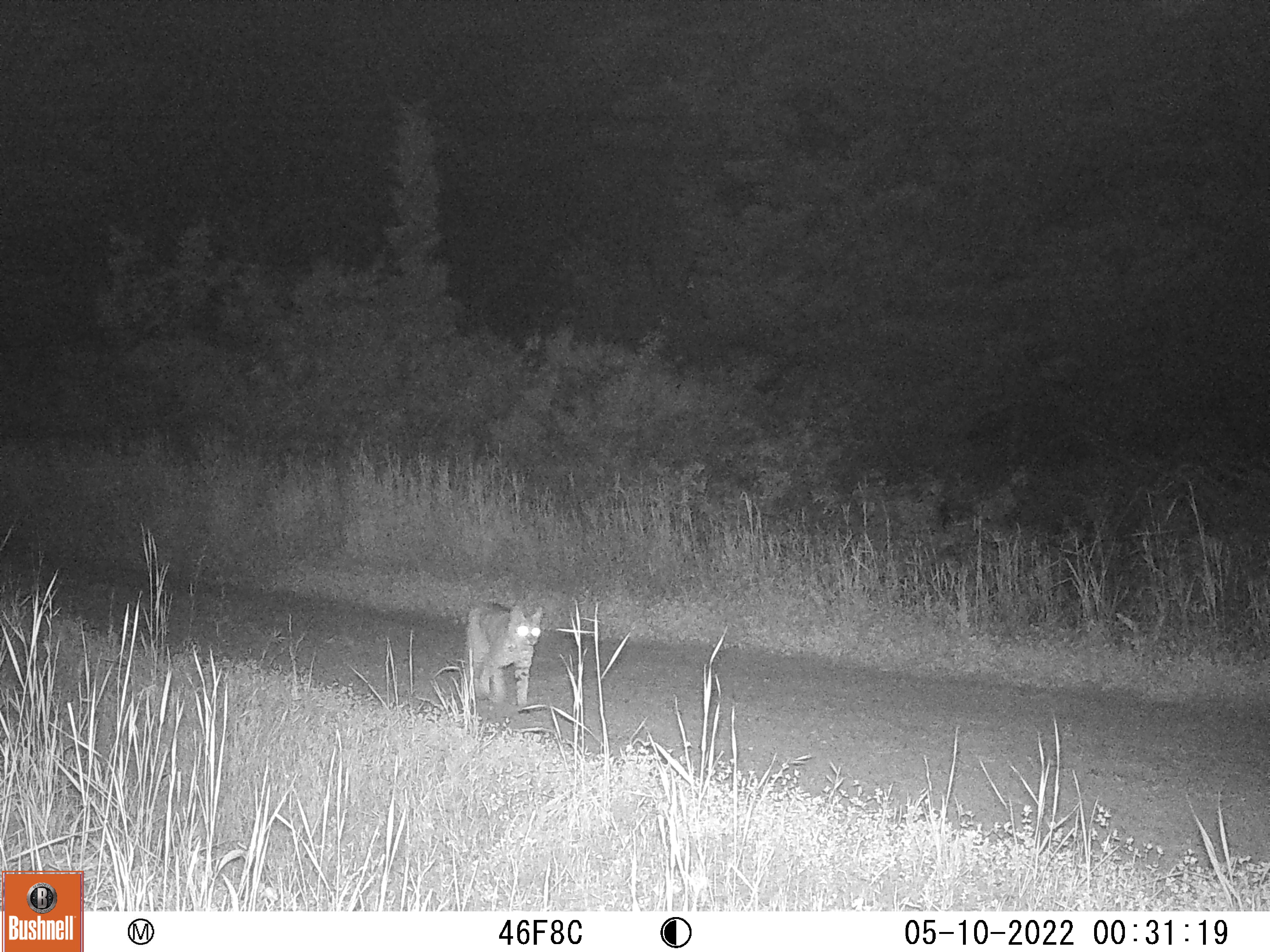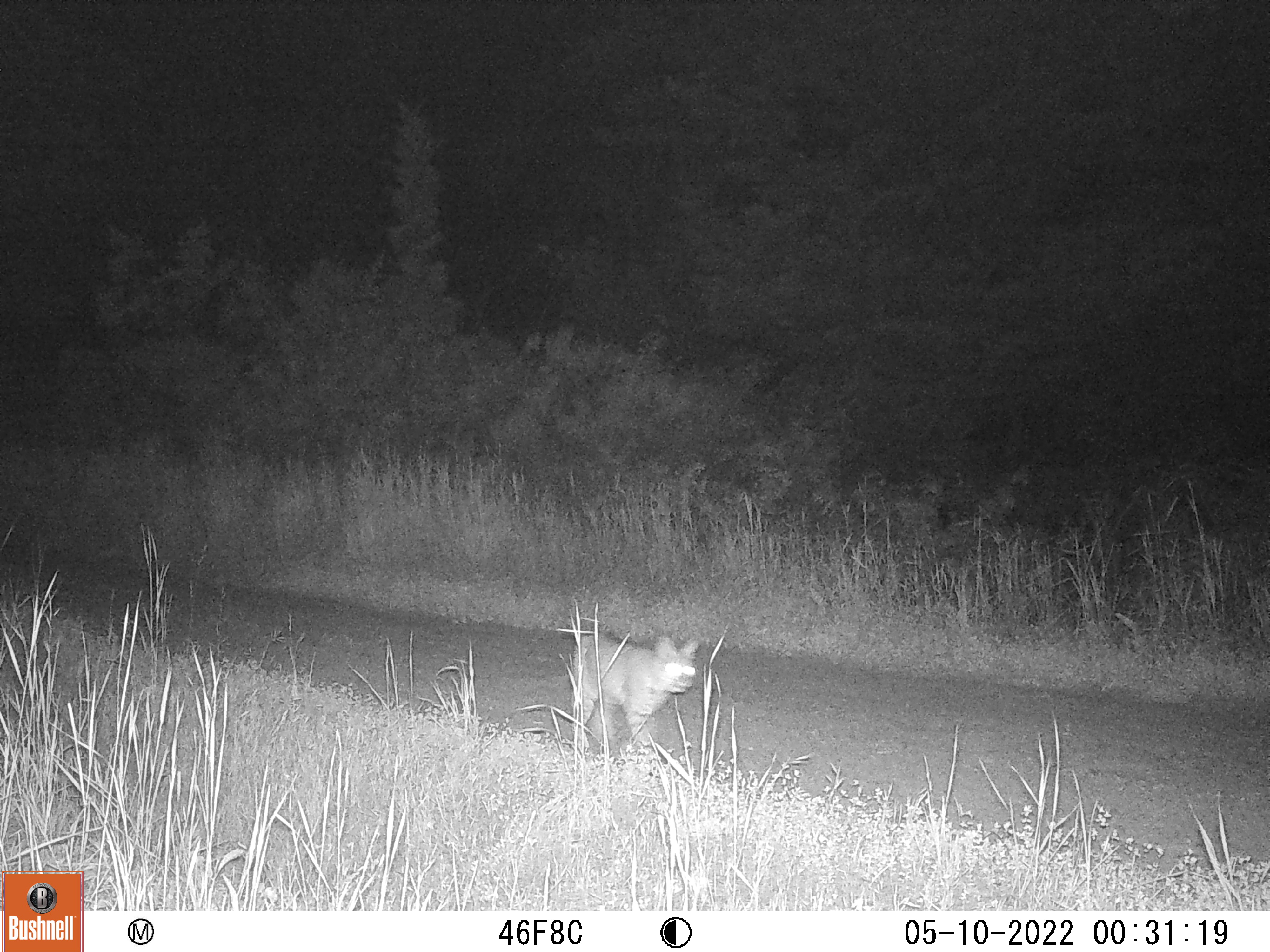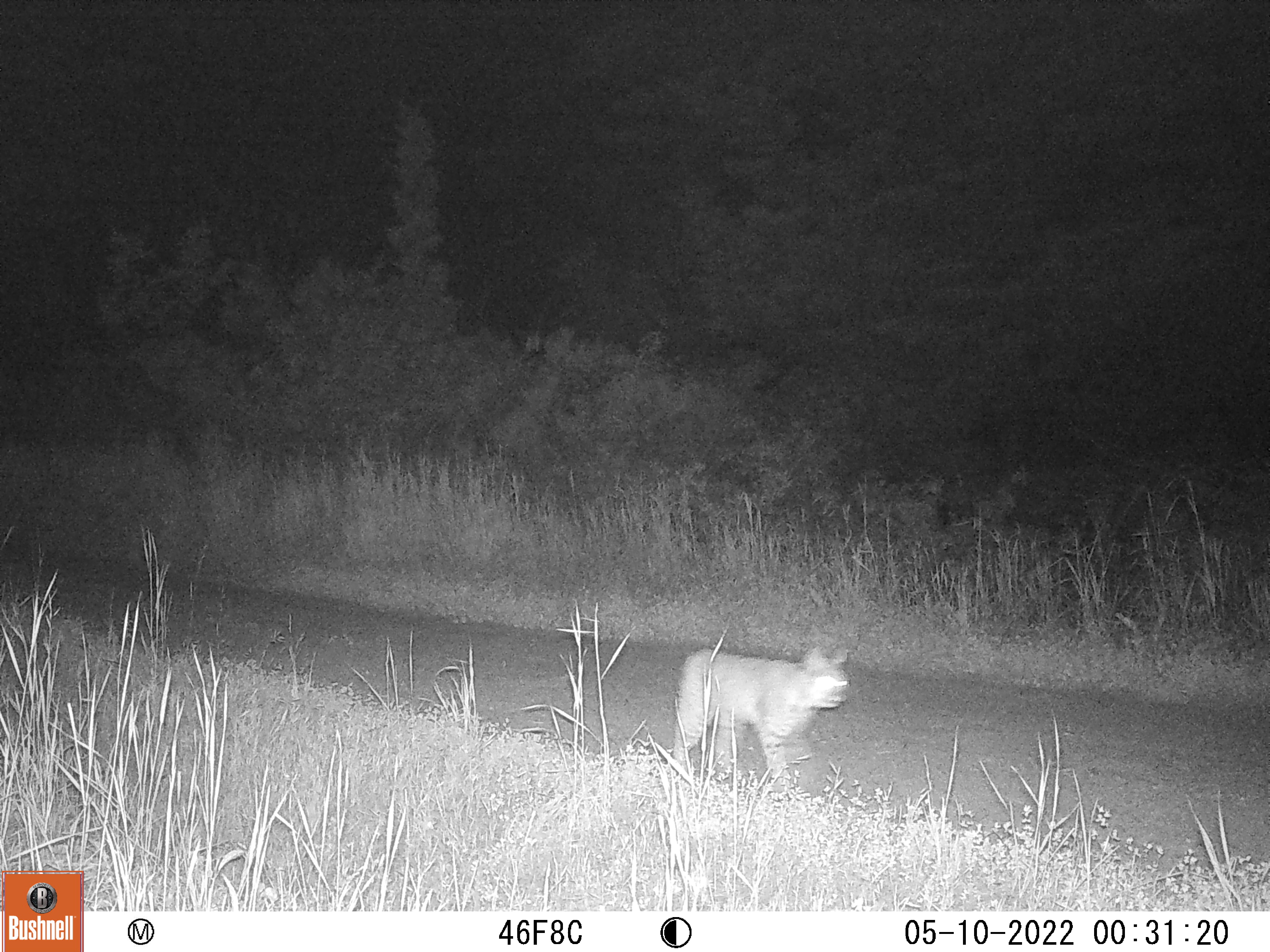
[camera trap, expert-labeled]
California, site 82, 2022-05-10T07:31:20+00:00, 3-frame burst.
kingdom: Animalia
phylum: Chordata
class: Mammalia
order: Carnivora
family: Felidae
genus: Lynx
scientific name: Lynx rufus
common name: bobcat